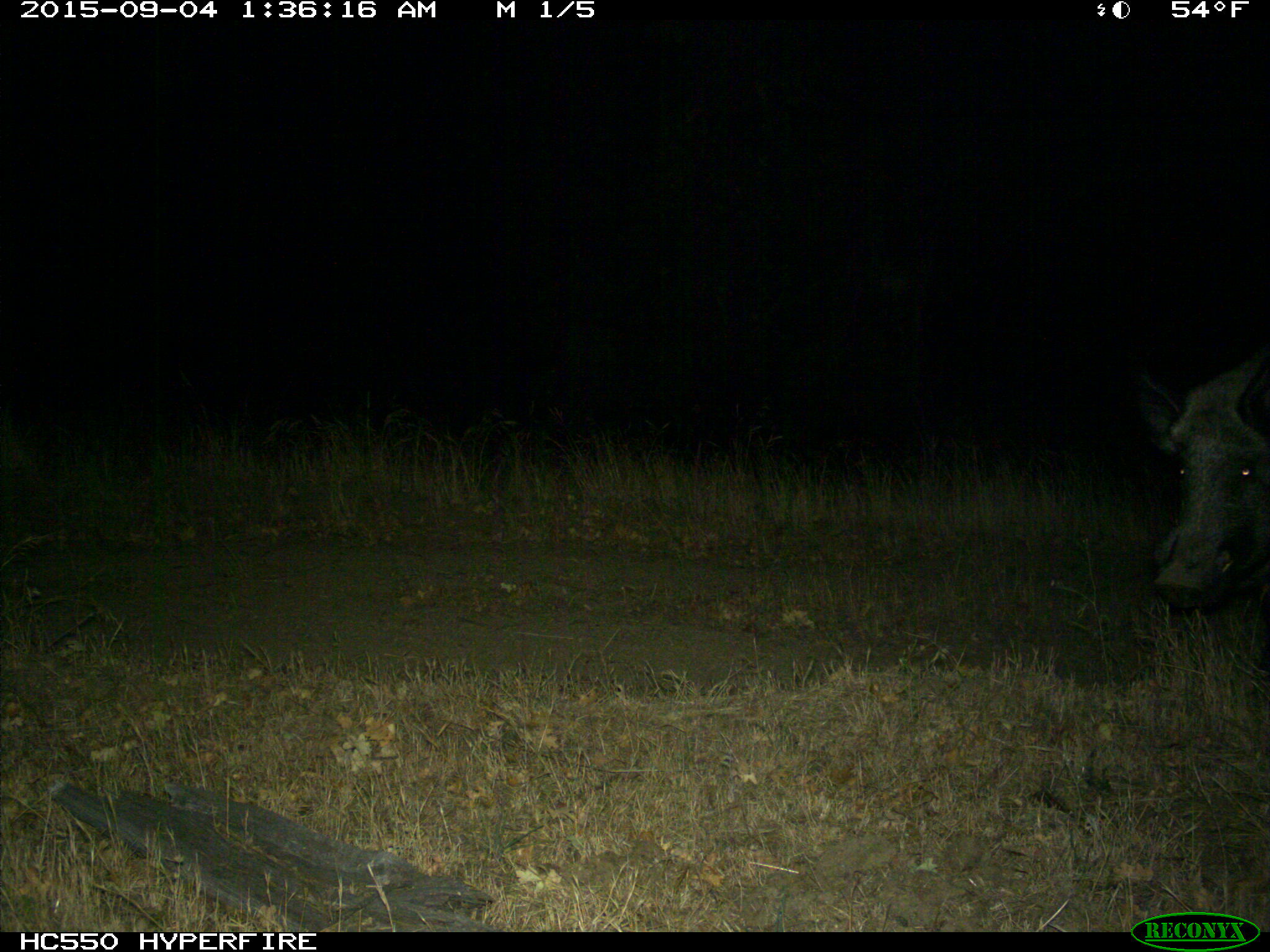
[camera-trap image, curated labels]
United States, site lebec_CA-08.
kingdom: Animalia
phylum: Chordata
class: Mammalia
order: Artiodactyla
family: Suidae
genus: Sus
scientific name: Sus scrofa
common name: wild boar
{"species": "Sus scrofa (wild boar)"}